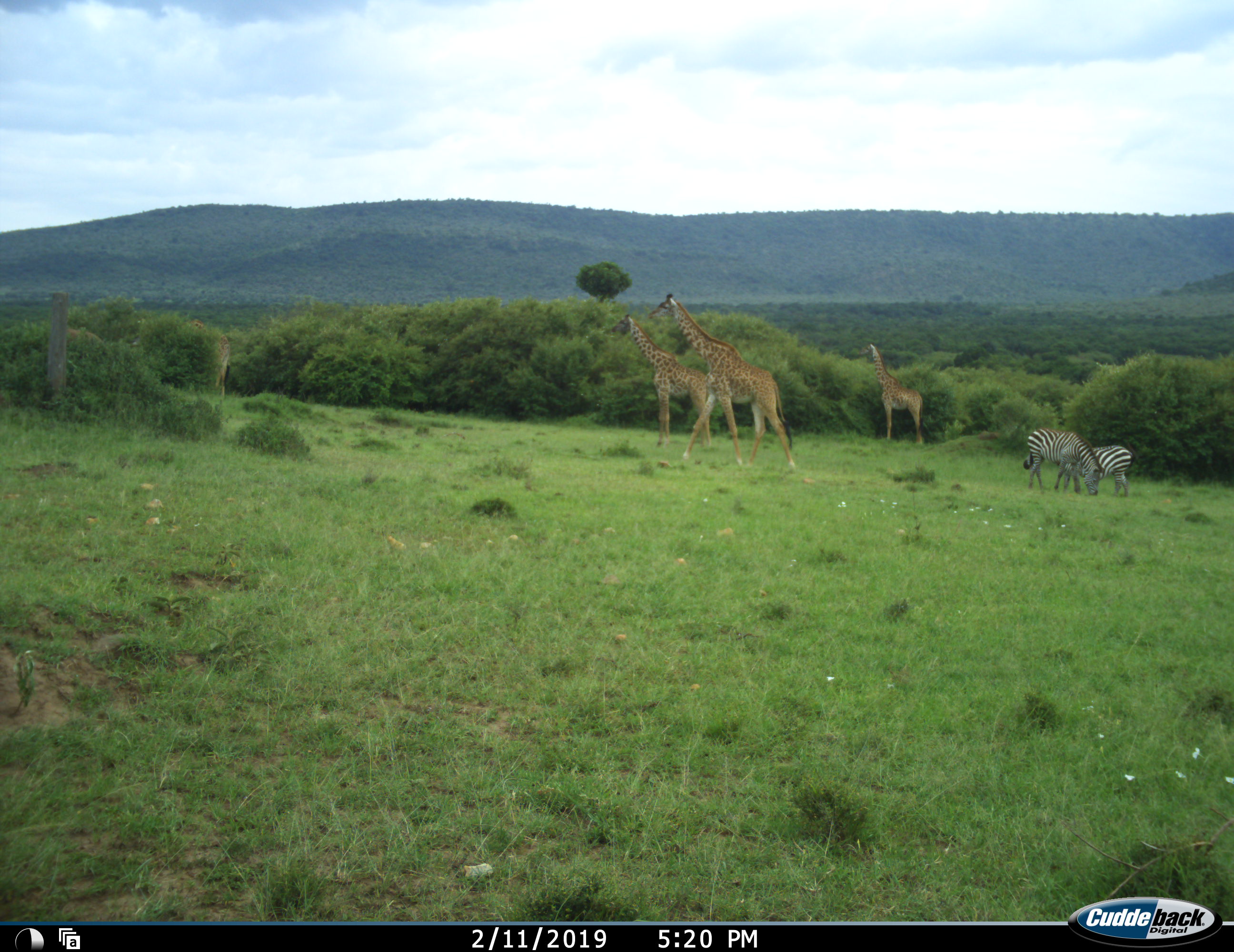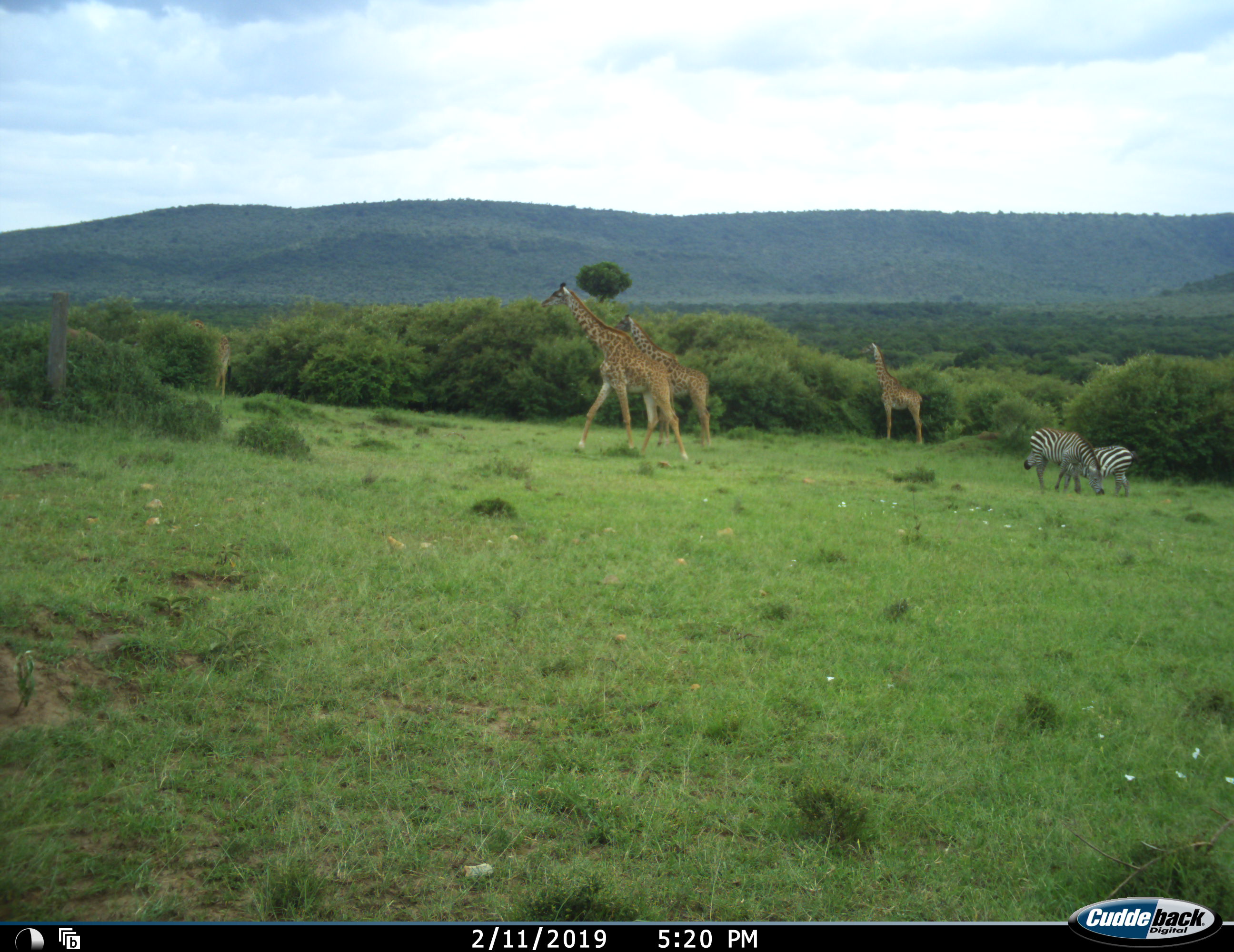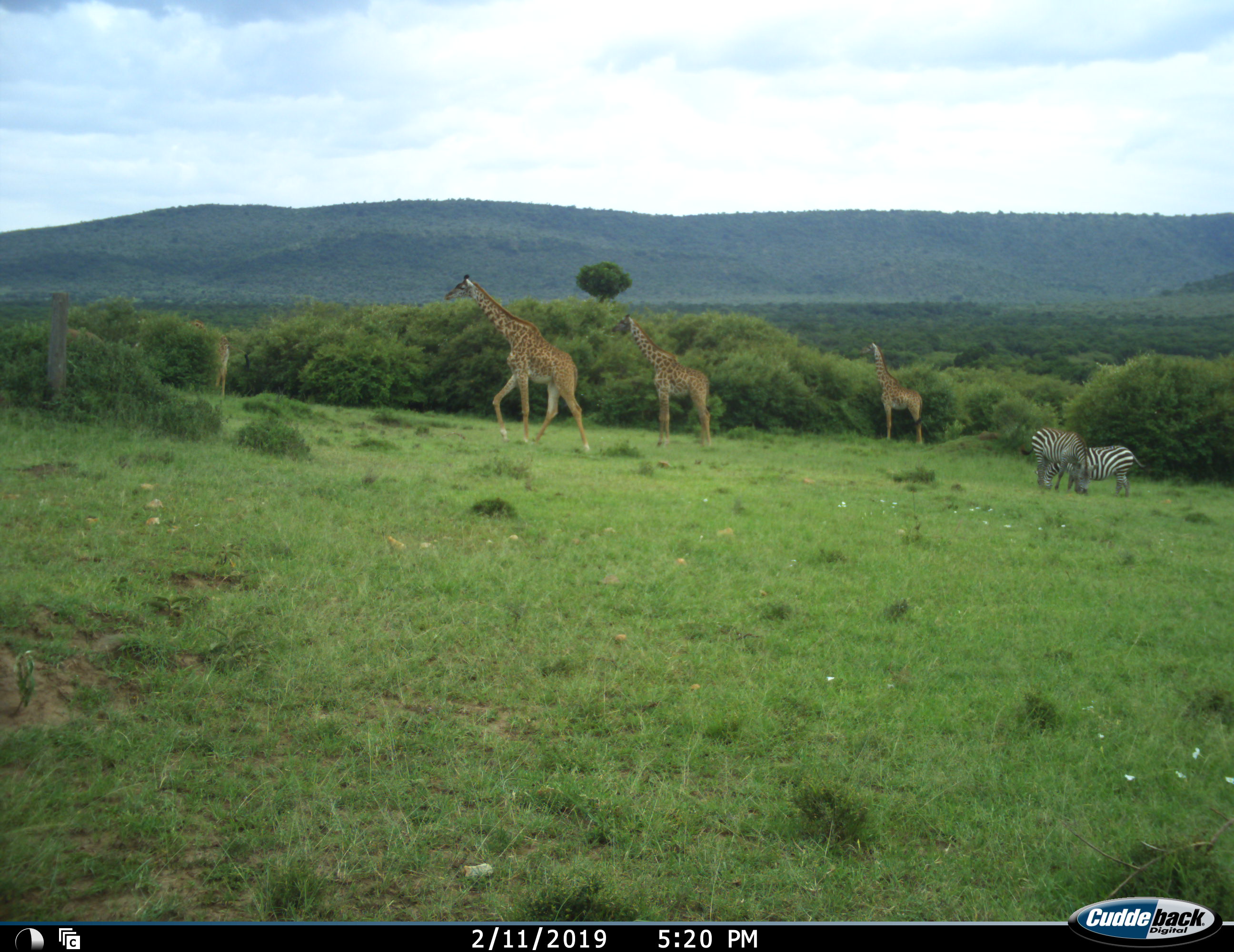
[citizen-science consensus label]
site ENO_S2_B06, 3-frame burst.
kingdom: Animalia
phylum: Chordata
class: Mammalia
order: Artiodactyla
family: Giraffidae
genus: Giraffa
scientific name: Giraffa camelopardalis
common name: giraffe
Giraffe (Giraffa camelopardalis), count 4. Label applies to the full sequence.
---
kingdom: Animalia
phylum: Chordata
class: Mammalia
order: Perissodactyla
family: Equidae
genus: Equus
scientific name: Equus quagga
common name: plains zebra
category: zebraplains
Zebraplains (plains zebra) (Equus quagga), count 2. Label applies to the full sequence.